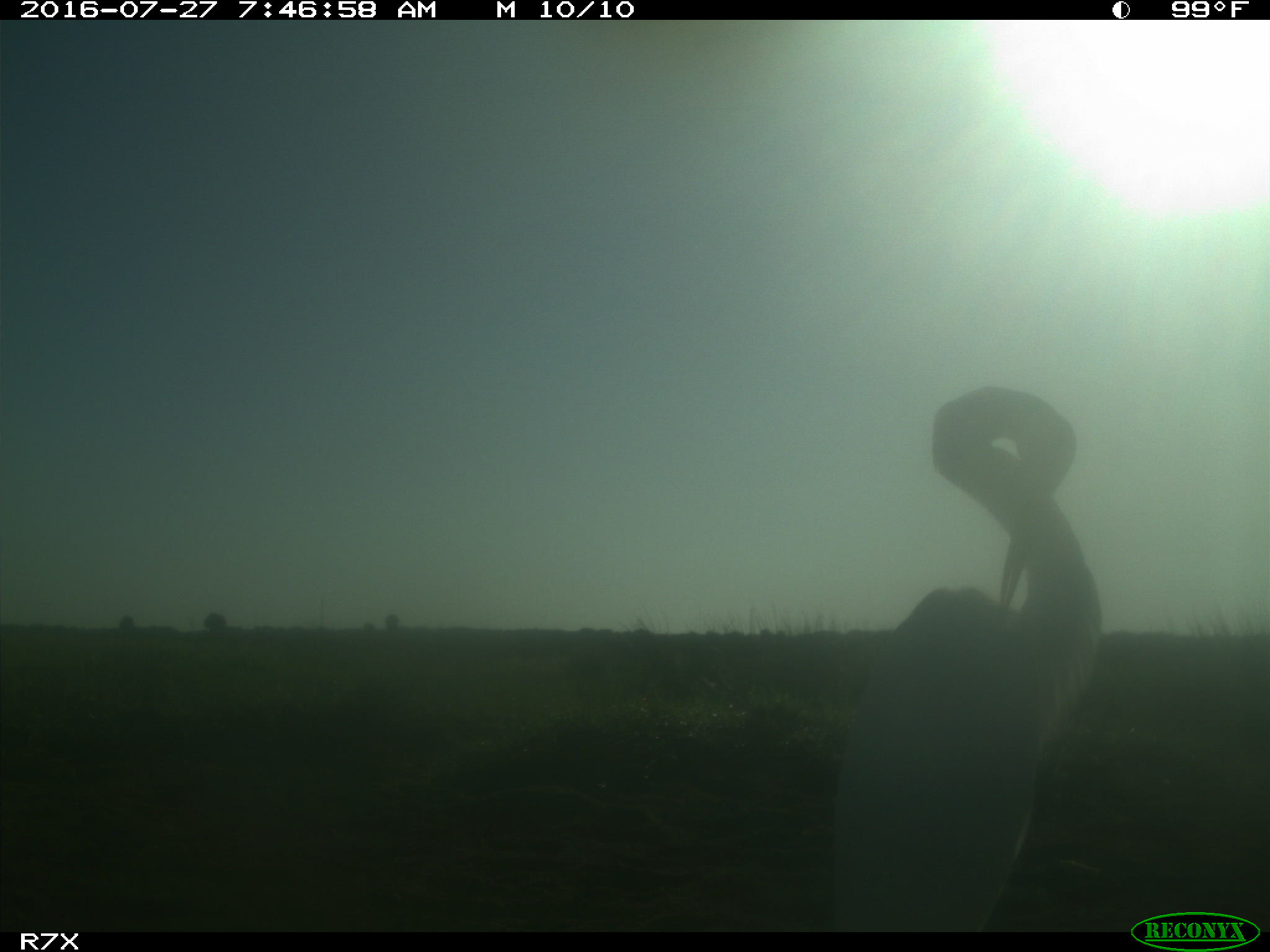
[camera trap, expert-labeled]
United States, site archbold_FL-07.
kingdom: Animalia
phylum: Chordata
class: Aves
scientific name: Aves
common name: birds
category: unidentified bird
Unidentified bird (birds) (Aves).